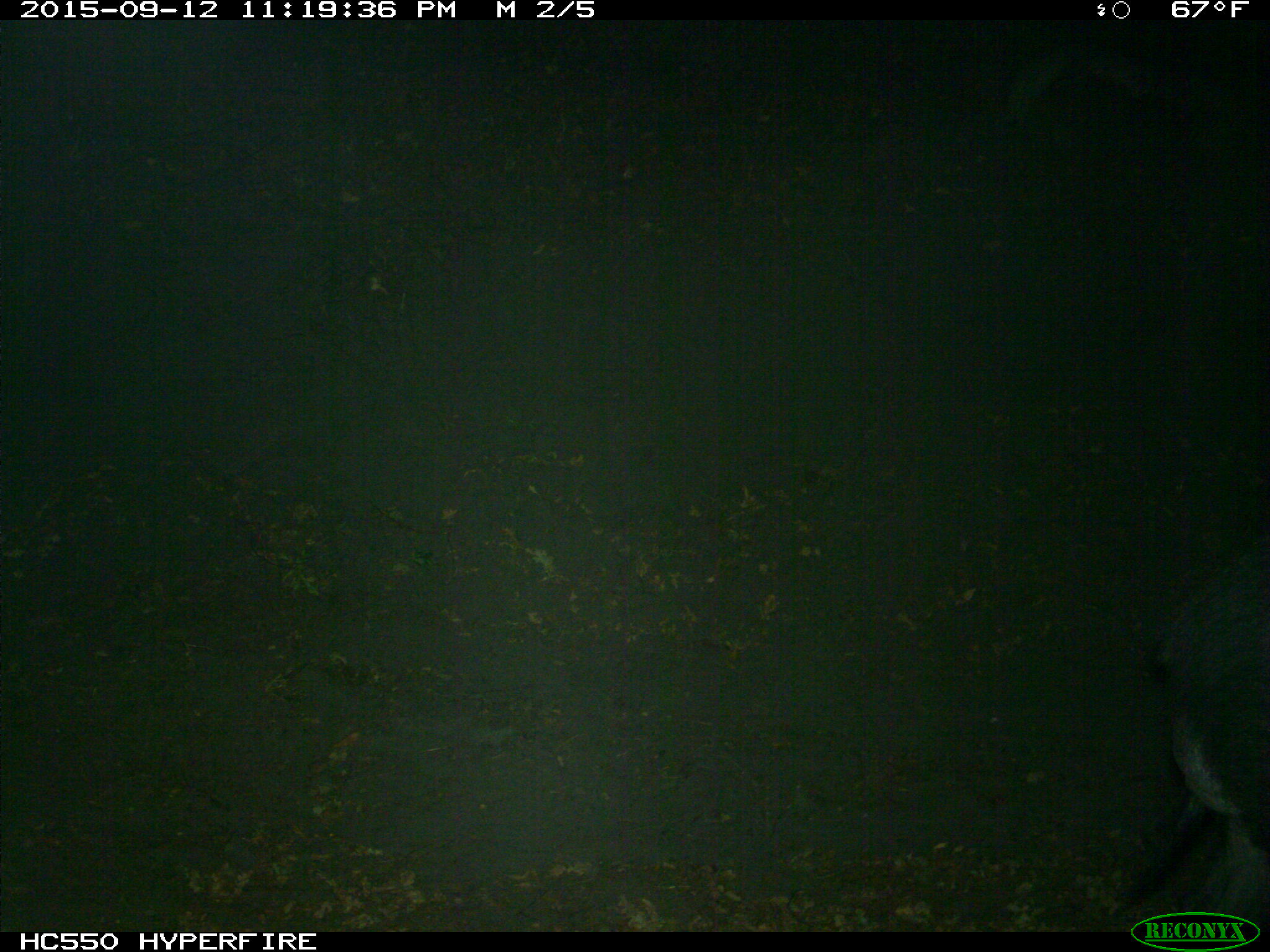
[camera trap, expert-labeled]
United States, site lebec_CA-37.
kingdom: Animalia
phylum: Chordata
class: Mammalia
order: Artiodactyla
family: Suidae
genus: Sus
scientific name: Sus scrofa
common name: wild boar